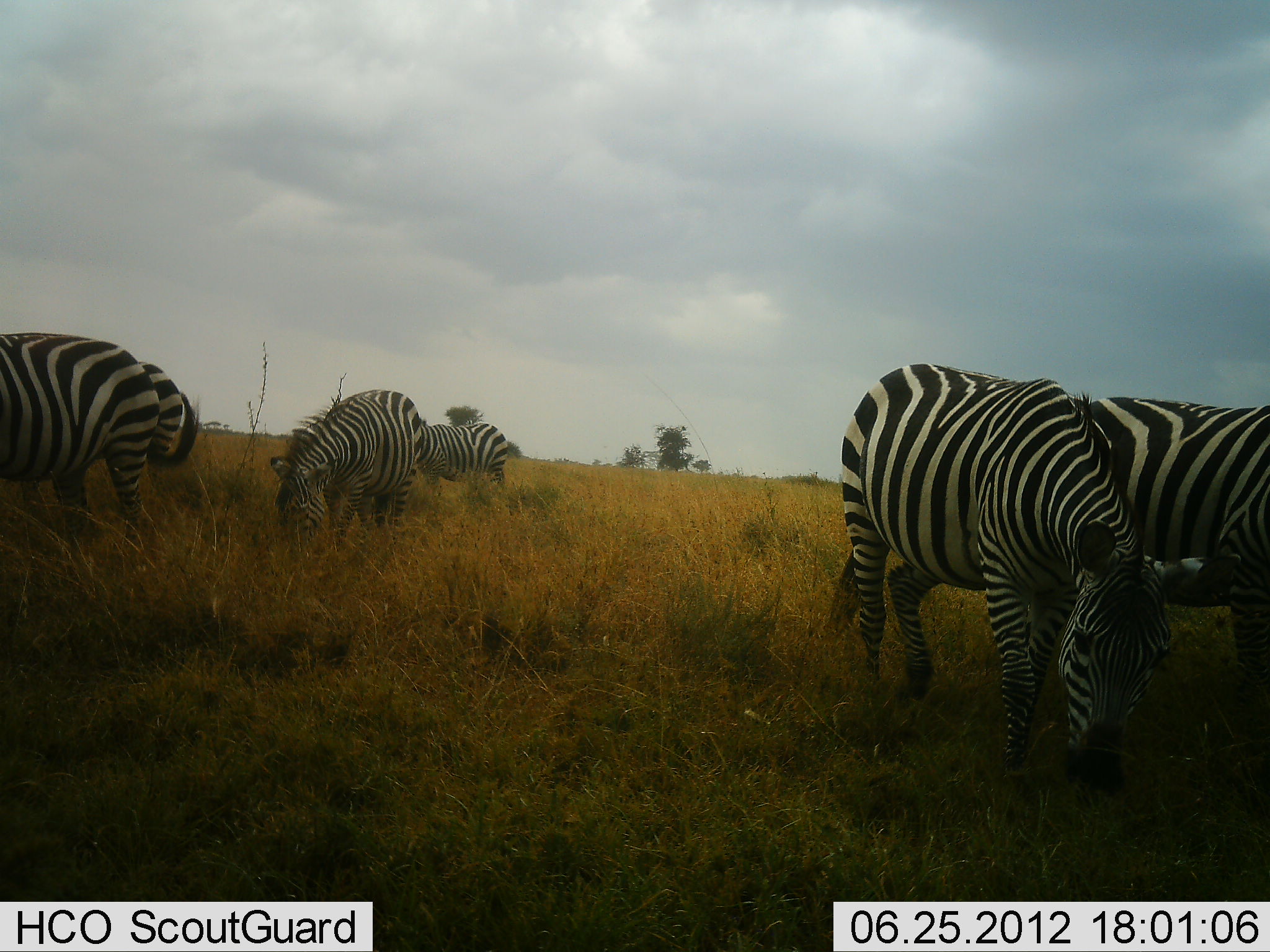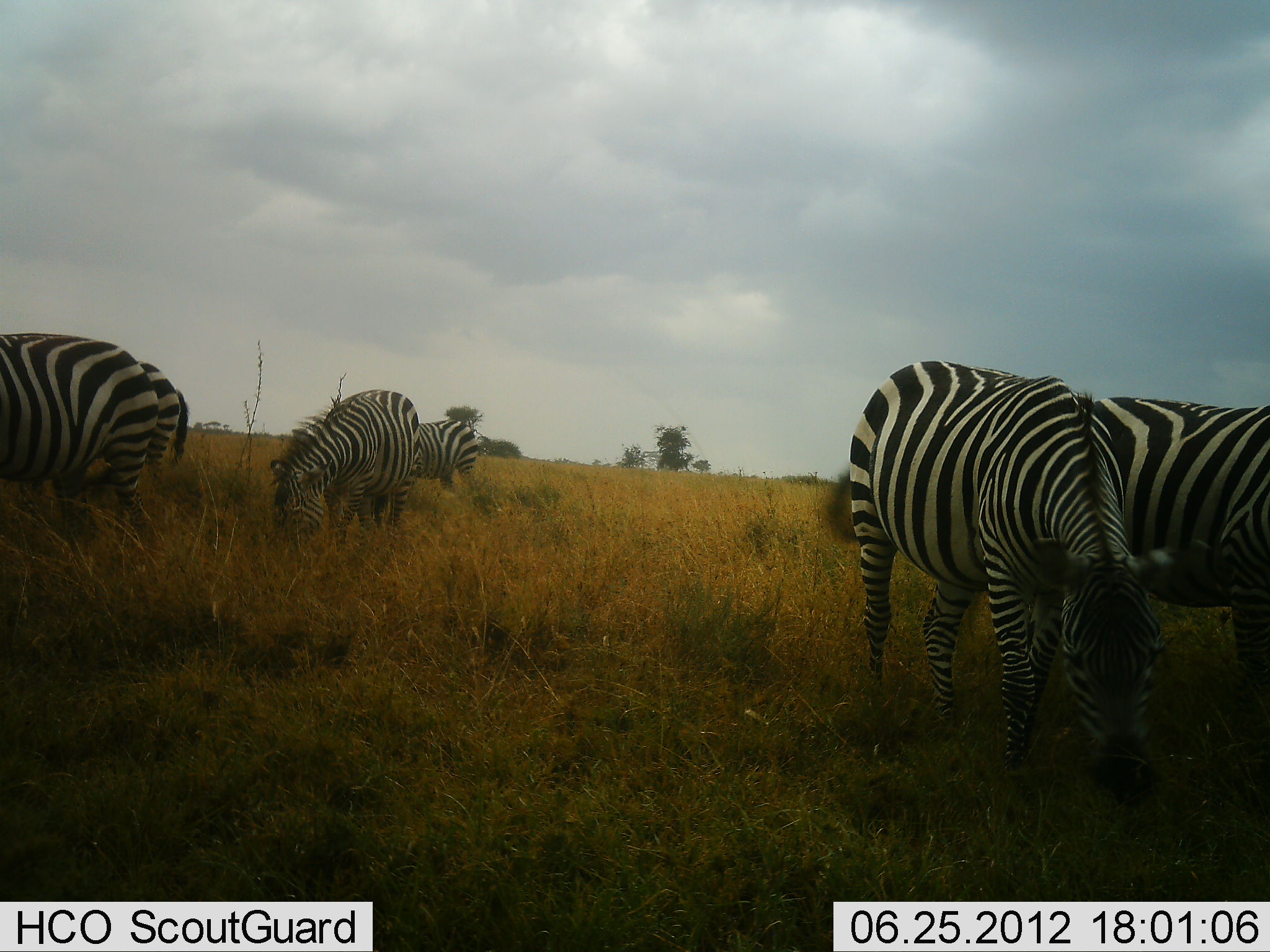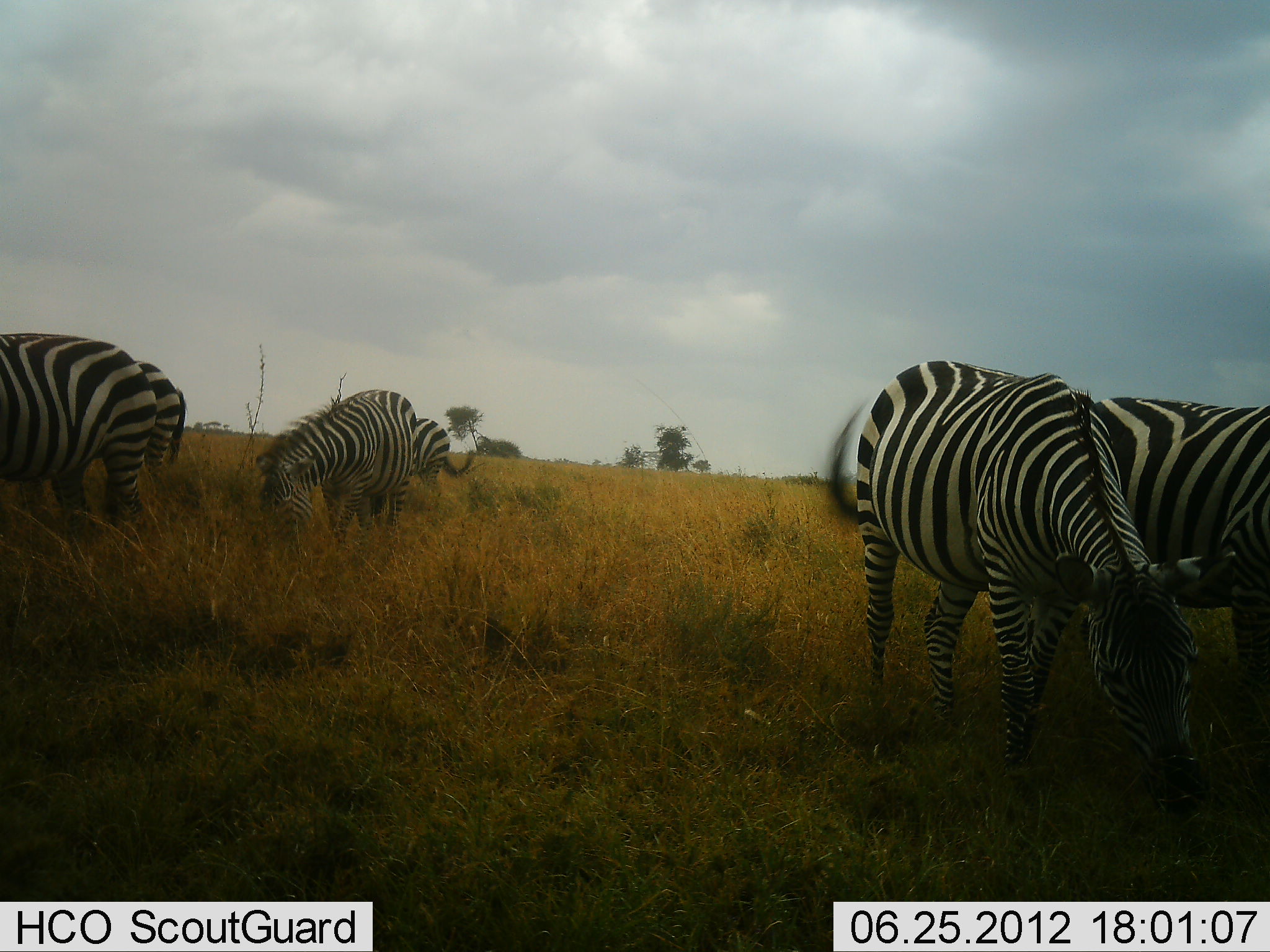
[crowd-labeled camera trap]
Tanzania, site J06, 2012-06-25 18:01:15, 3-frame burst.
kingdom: Animalia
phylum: Chordata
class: Mammalia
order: Perissodactyla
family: Equidae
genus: Equus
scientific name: Equus quagga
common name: plains zebra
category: zebra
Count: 6.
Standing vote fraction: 9%.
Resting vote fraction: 0%.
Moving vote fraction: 18%.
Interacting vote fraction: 0%.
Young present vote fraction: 0%.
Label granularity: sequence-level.